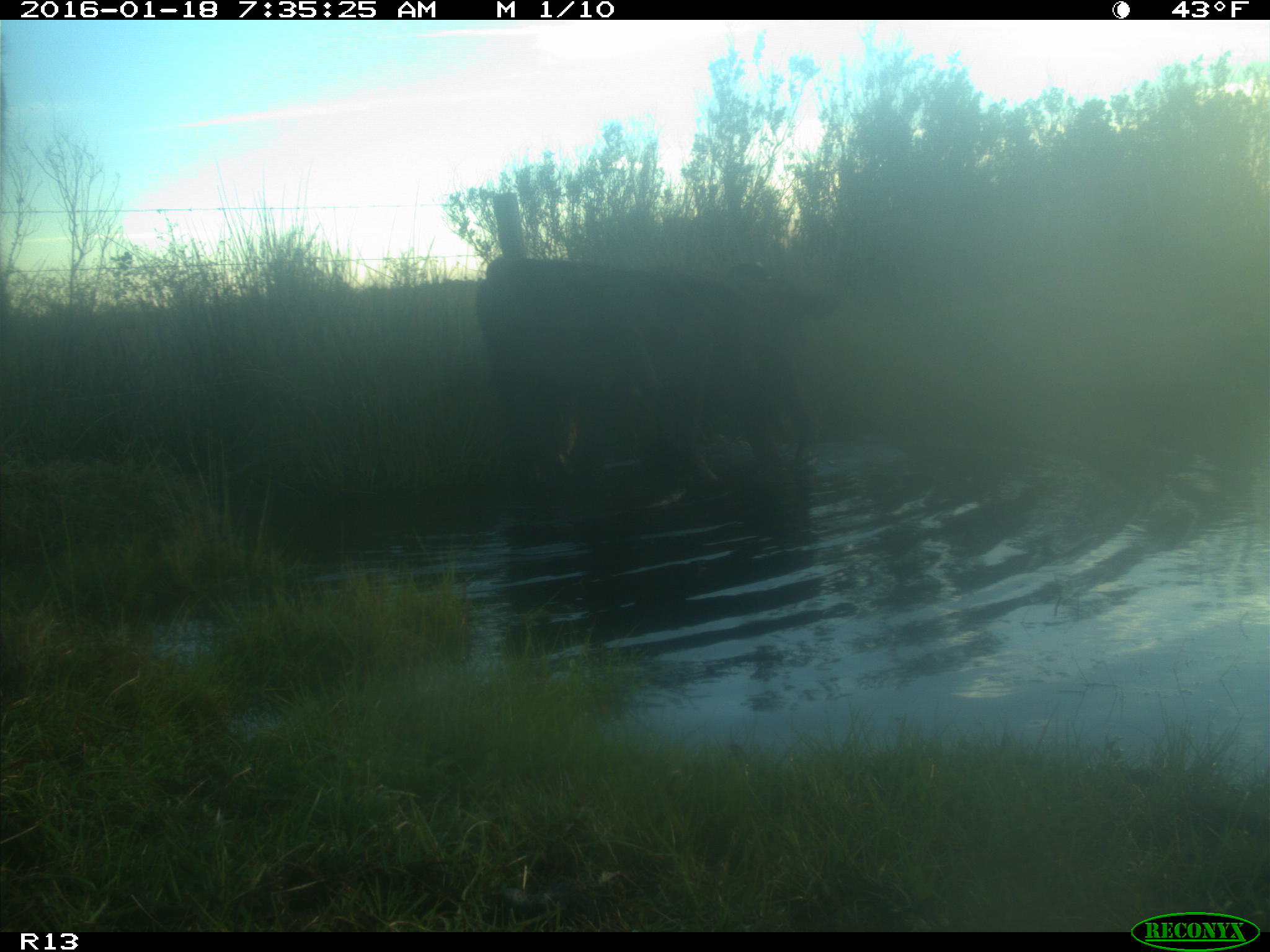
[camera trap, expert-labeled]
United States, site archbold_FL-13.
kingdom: Animalia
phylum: Chordata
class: Mammalia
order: Artiodactyla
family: Bovidae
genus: Bos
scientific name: Bos taurus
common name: domestic cow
Bos taurus (domestic cow).